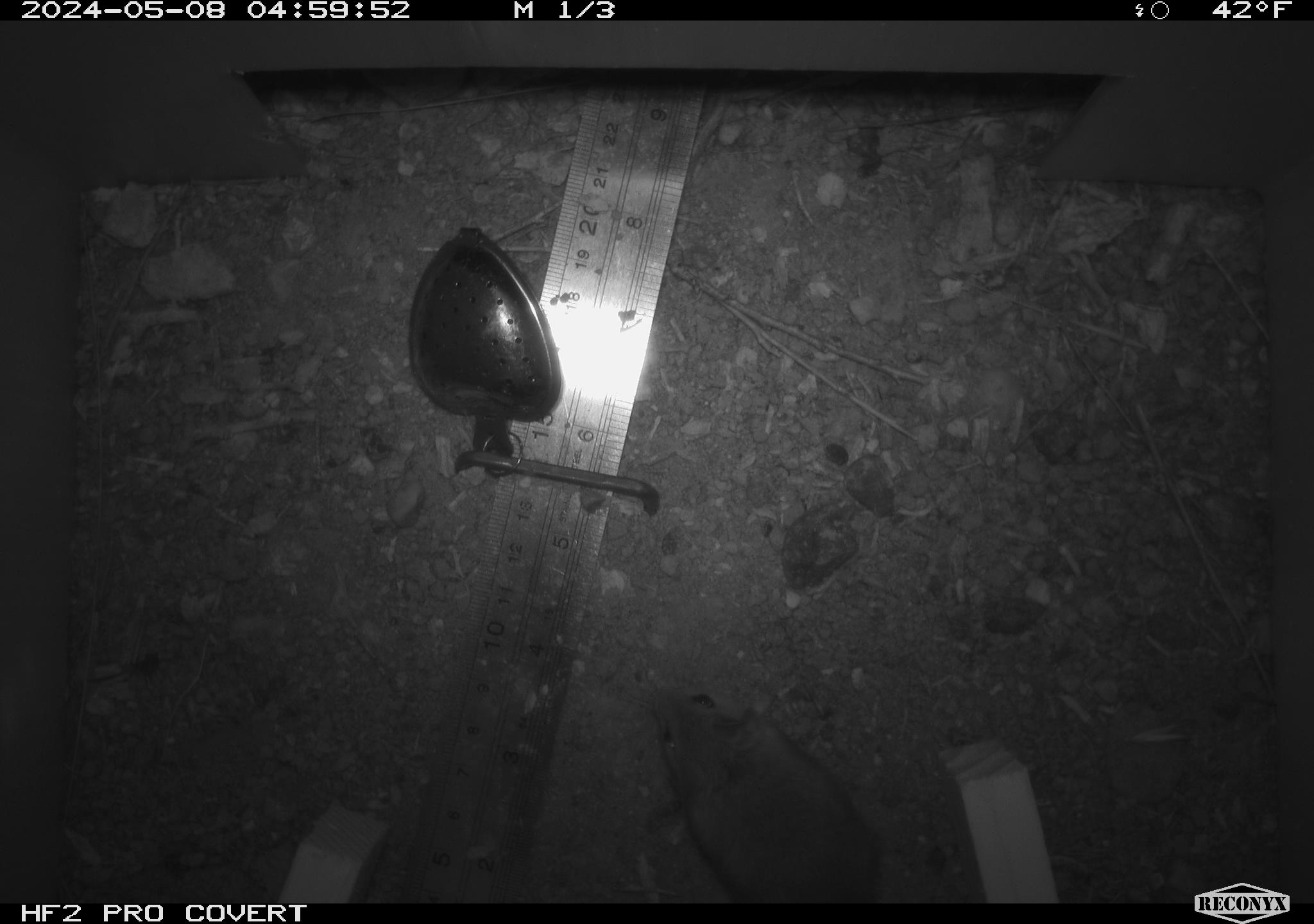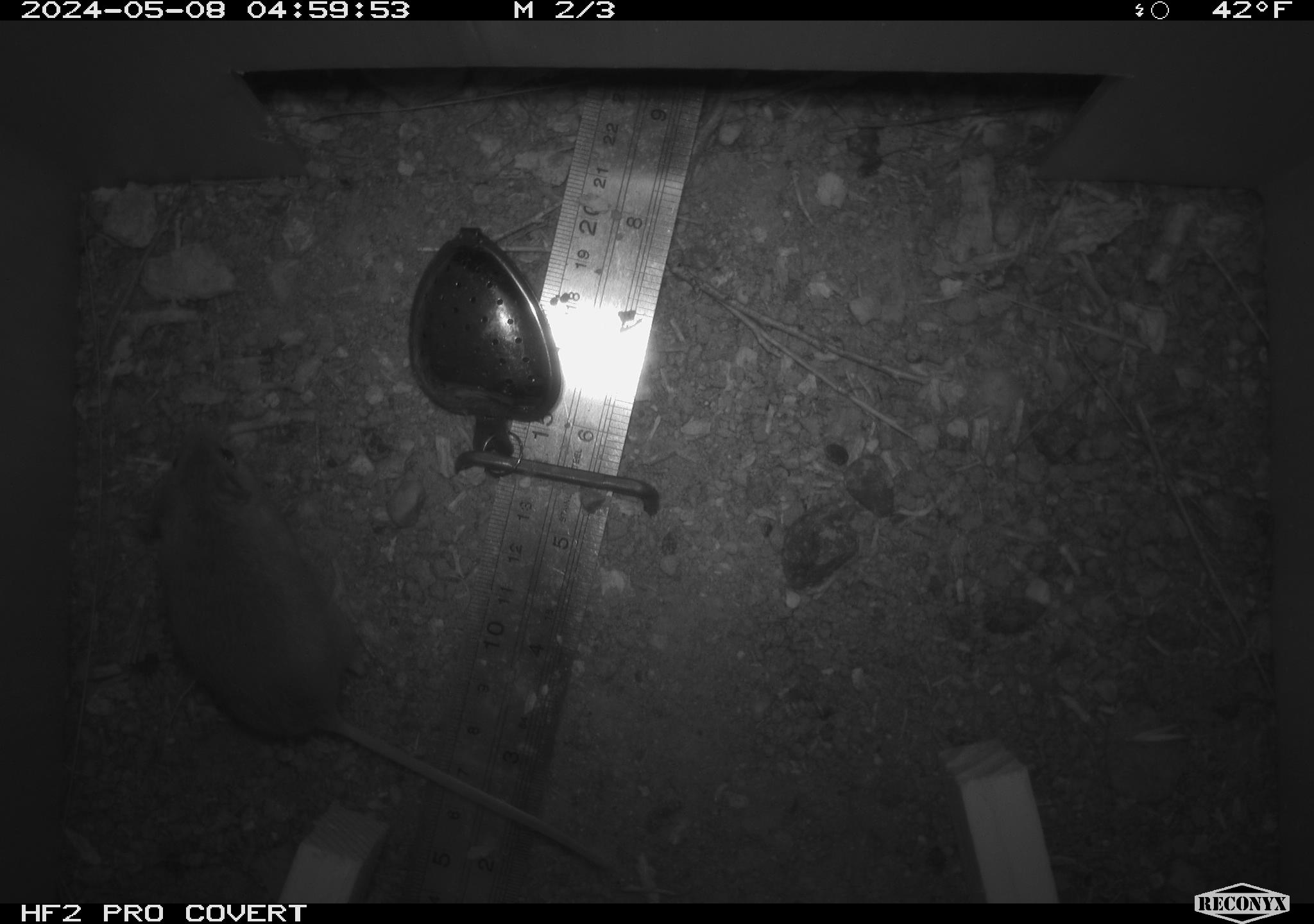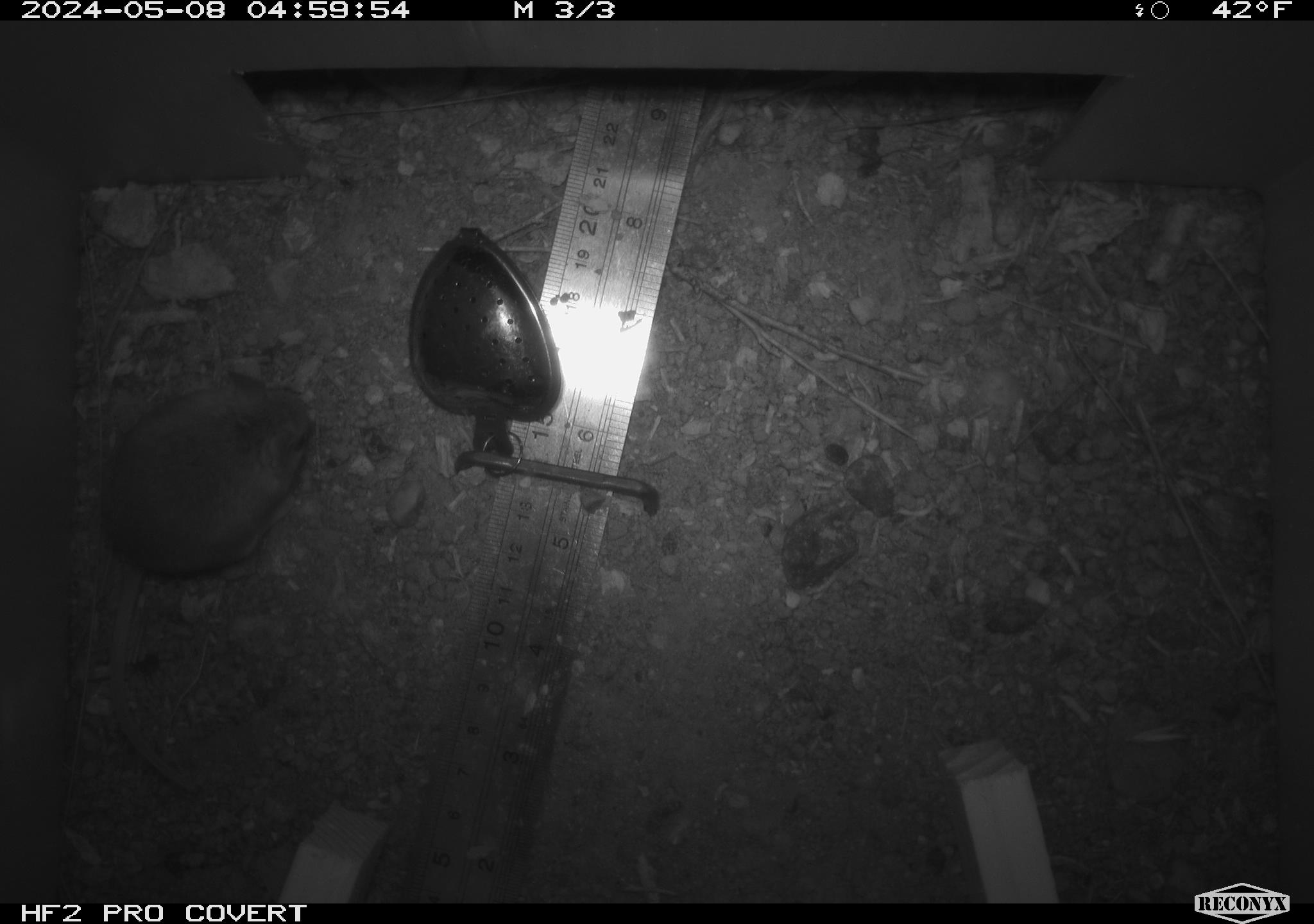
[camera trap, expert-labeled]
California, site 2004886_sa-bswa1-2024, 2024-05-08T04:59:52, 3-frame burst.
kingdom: Animalia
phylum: Chordata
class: Mammalia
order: Rodentia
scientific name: Rodentia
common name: mouse species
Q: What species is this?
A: Mouse species (Rodentia).